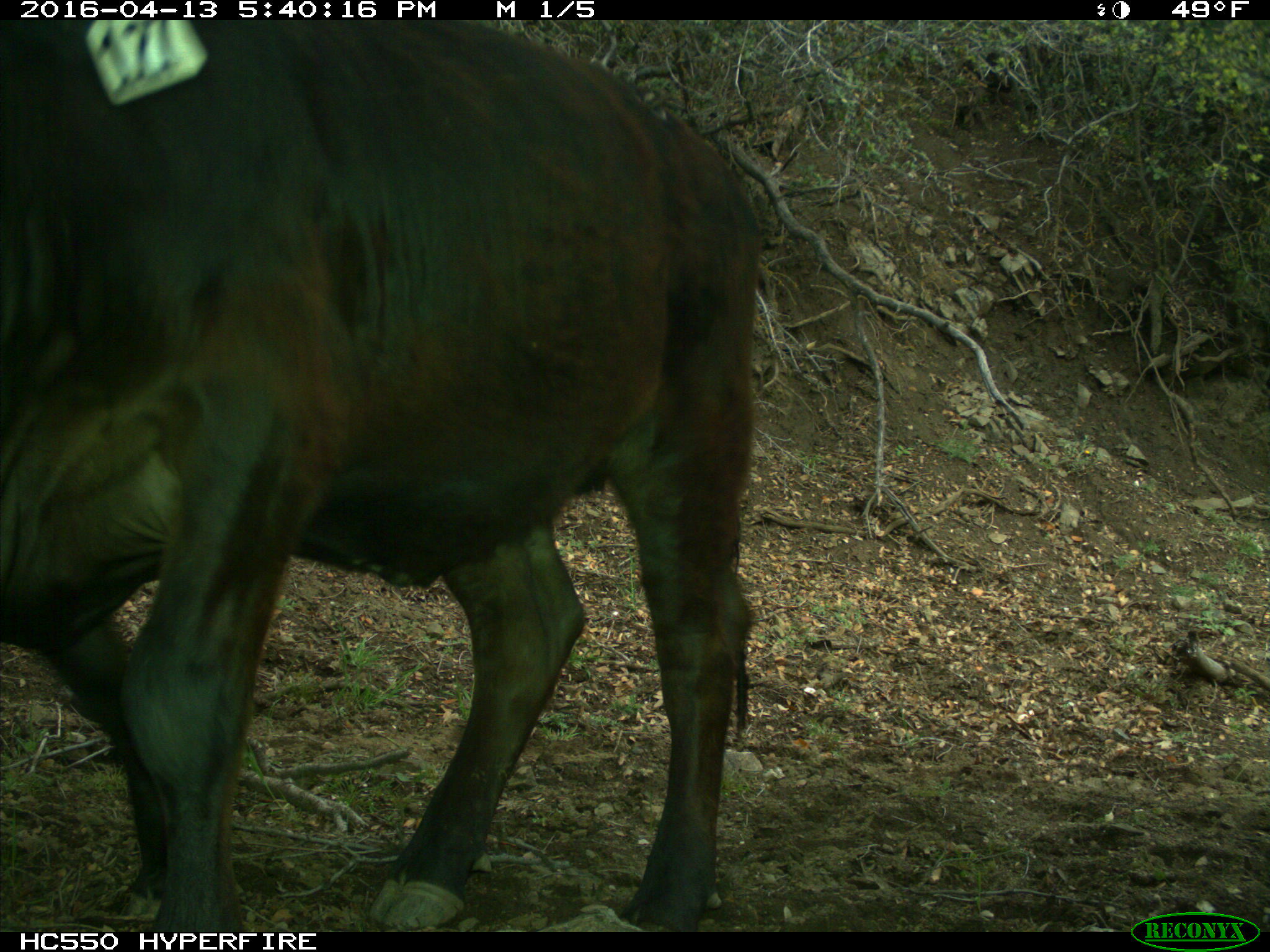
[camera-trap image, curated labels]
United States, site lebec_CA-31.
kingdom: Animalia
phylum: Chordata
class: Mammalia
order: Artiodactyla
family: Bovidae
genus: Bos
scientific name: Bos taurus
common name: domestic cow